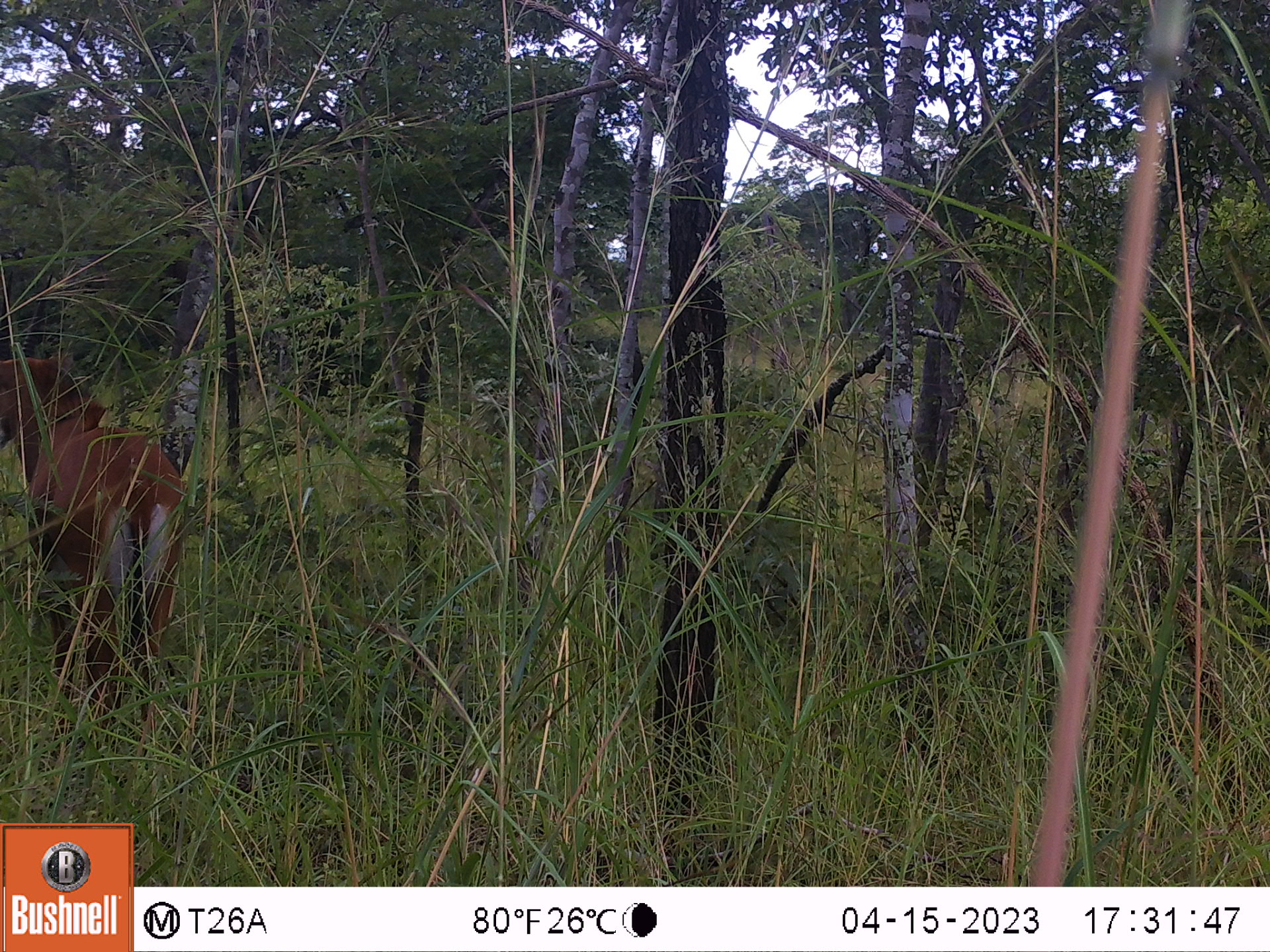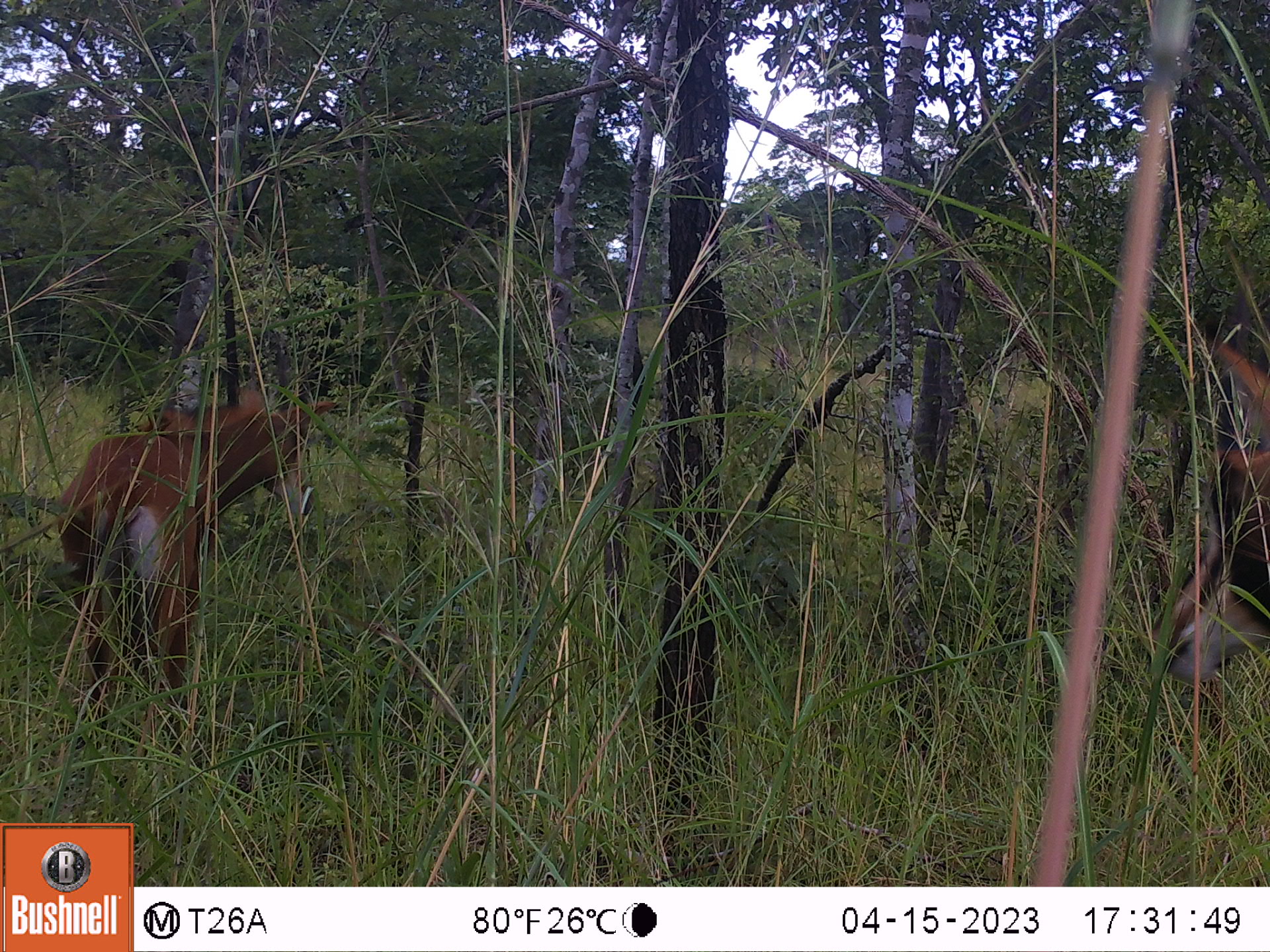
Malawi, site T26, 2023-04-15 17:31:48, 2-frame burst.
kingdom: Animalia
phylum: Chordata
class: Mammalia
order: Artiodactyla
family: Bovidae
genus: Hippotragus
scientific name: Hippotragus niger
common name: sable antelope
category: sable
Sable (sable antelope) (Hippotragus niger), count 1.